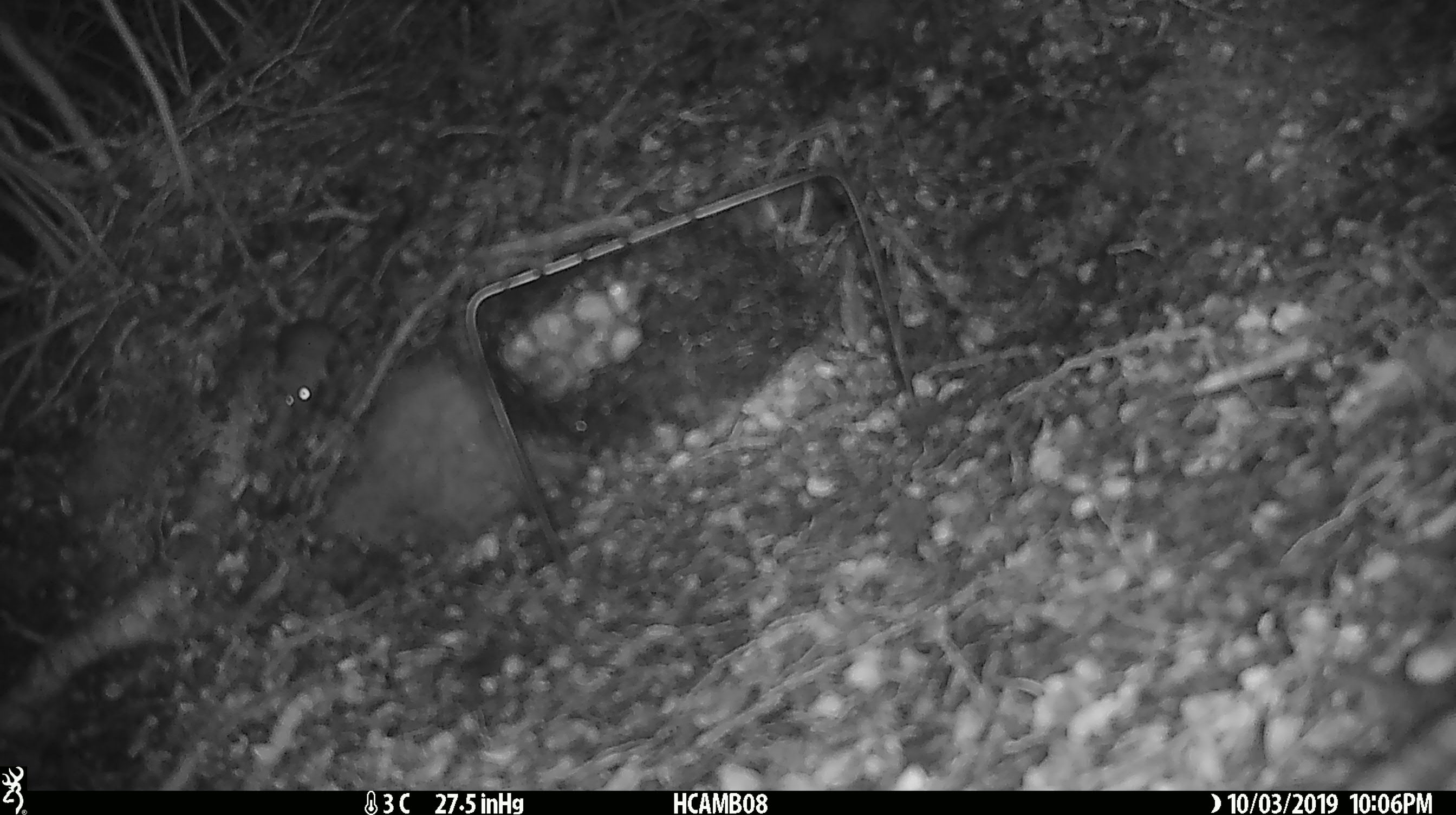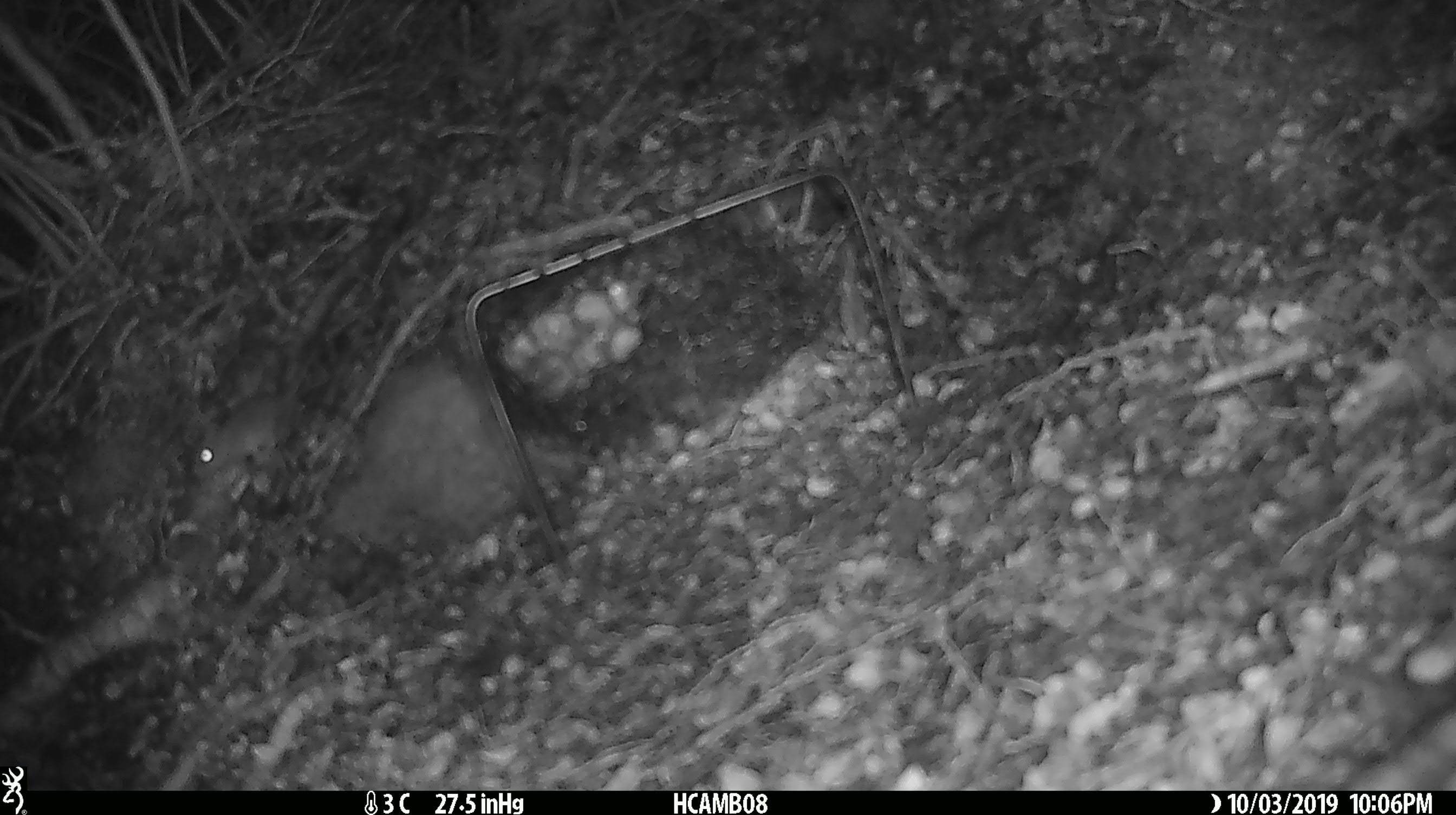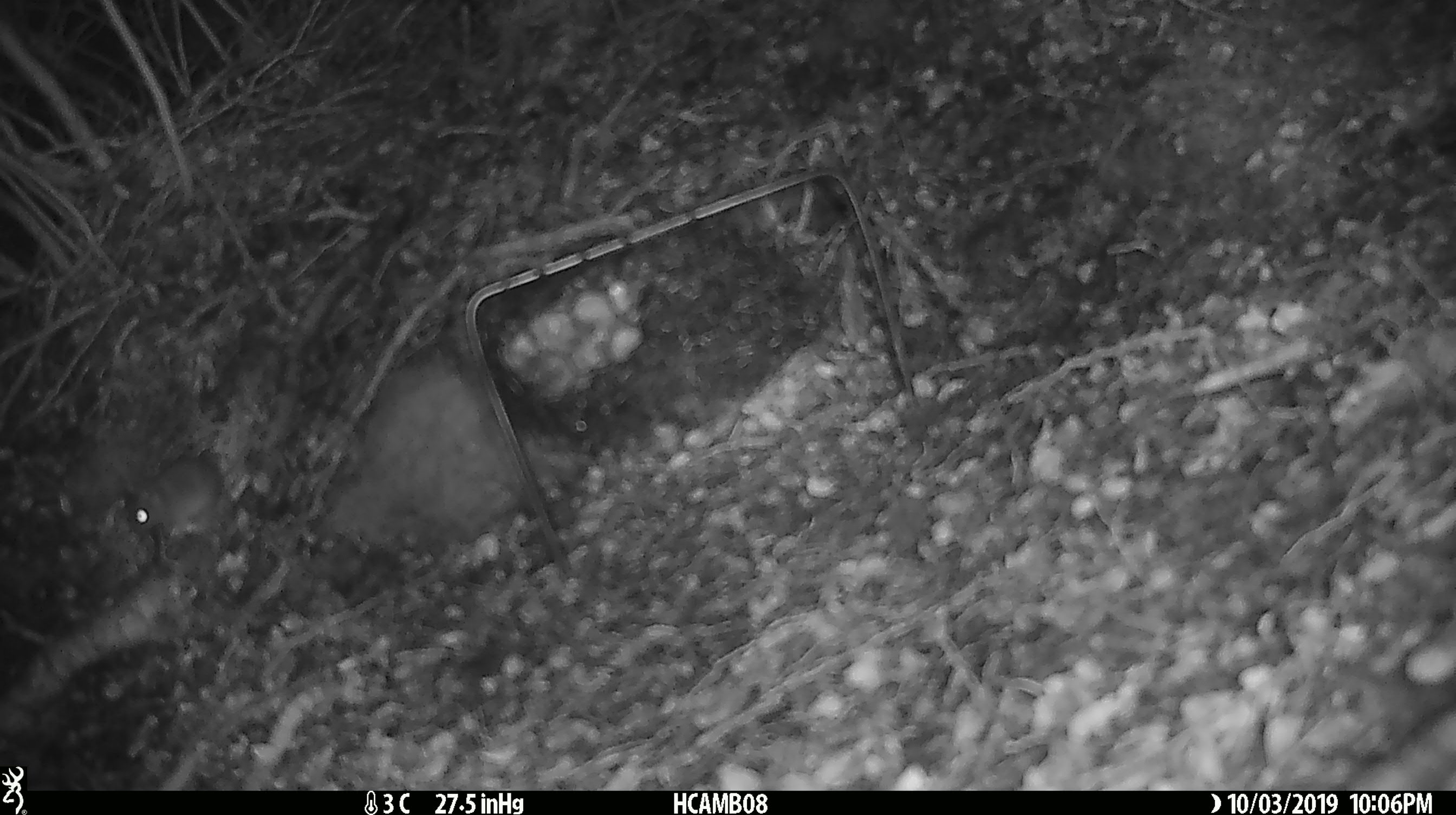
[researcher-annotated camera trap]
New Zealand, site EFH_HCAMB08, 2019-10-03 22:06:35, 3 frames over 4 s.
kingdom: Animalia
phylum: Chordata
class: Mammalia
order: Rodentia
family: Muridae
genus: Mus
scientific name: Mus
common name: mouse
Mouse (Mus).